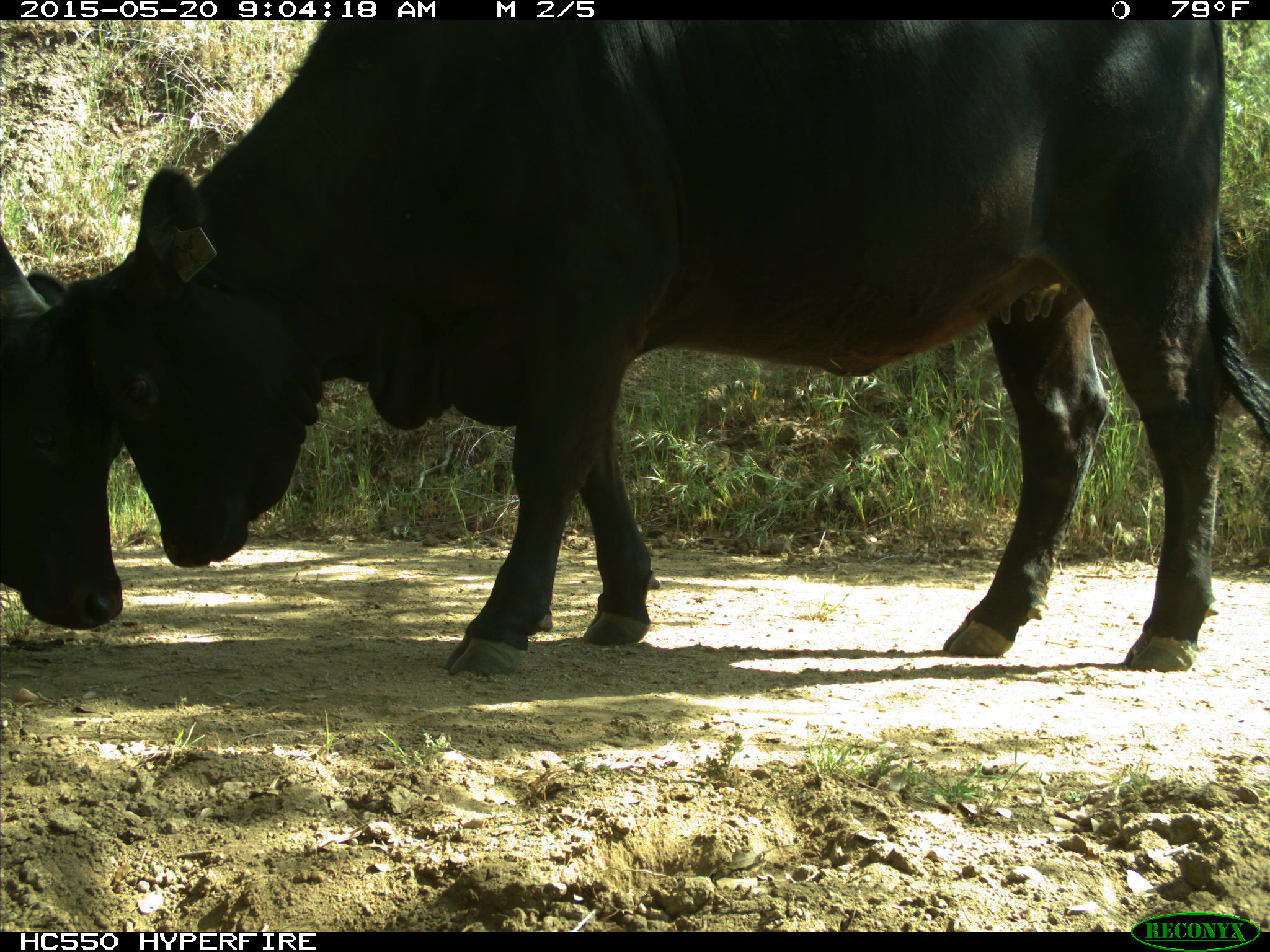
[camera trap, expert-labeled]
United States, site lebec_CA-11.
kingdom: Animalia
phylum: Chordata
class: Mammalia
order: Artiodactyla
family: Bovidae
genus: Bos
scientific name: Bos taurus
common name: domestic cow